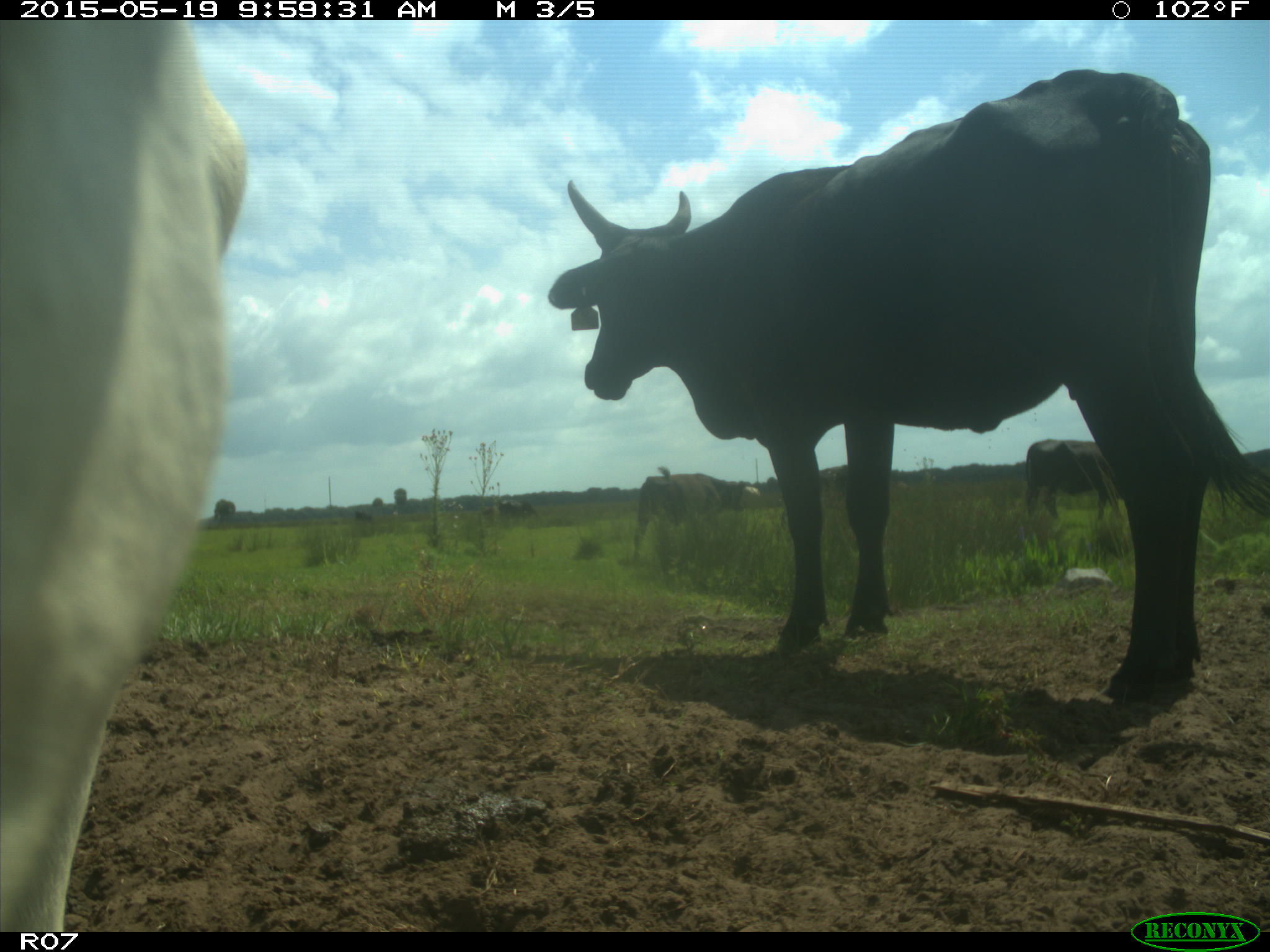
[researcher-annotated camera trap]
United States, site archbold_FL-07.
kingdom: Animalia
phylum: Chordata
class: Mammalia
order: Artiodactyla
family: Bovidae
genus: Bos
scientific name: Bos taurus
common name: domestic cow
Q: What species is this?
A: Bos taurus (domestic cow).